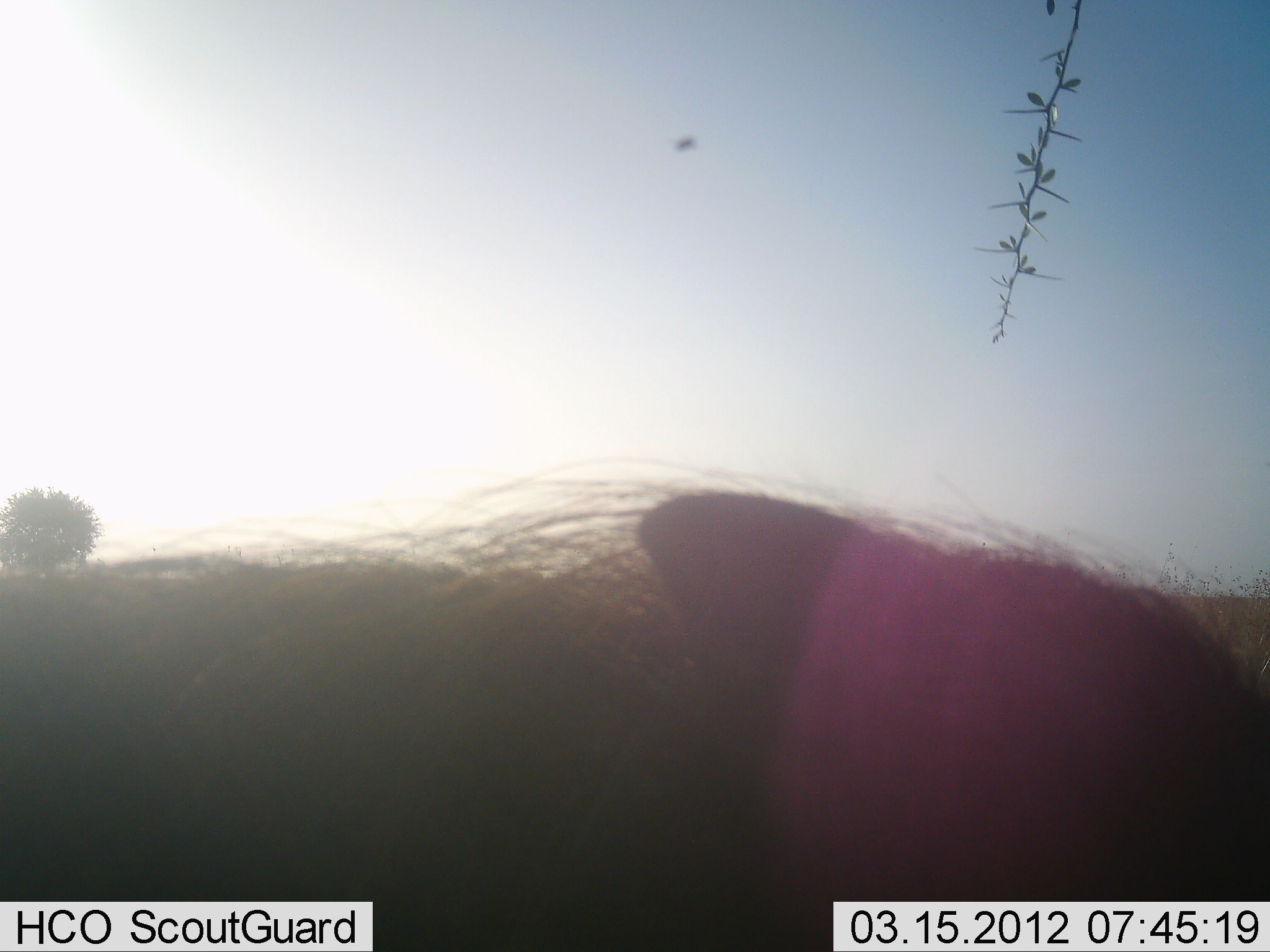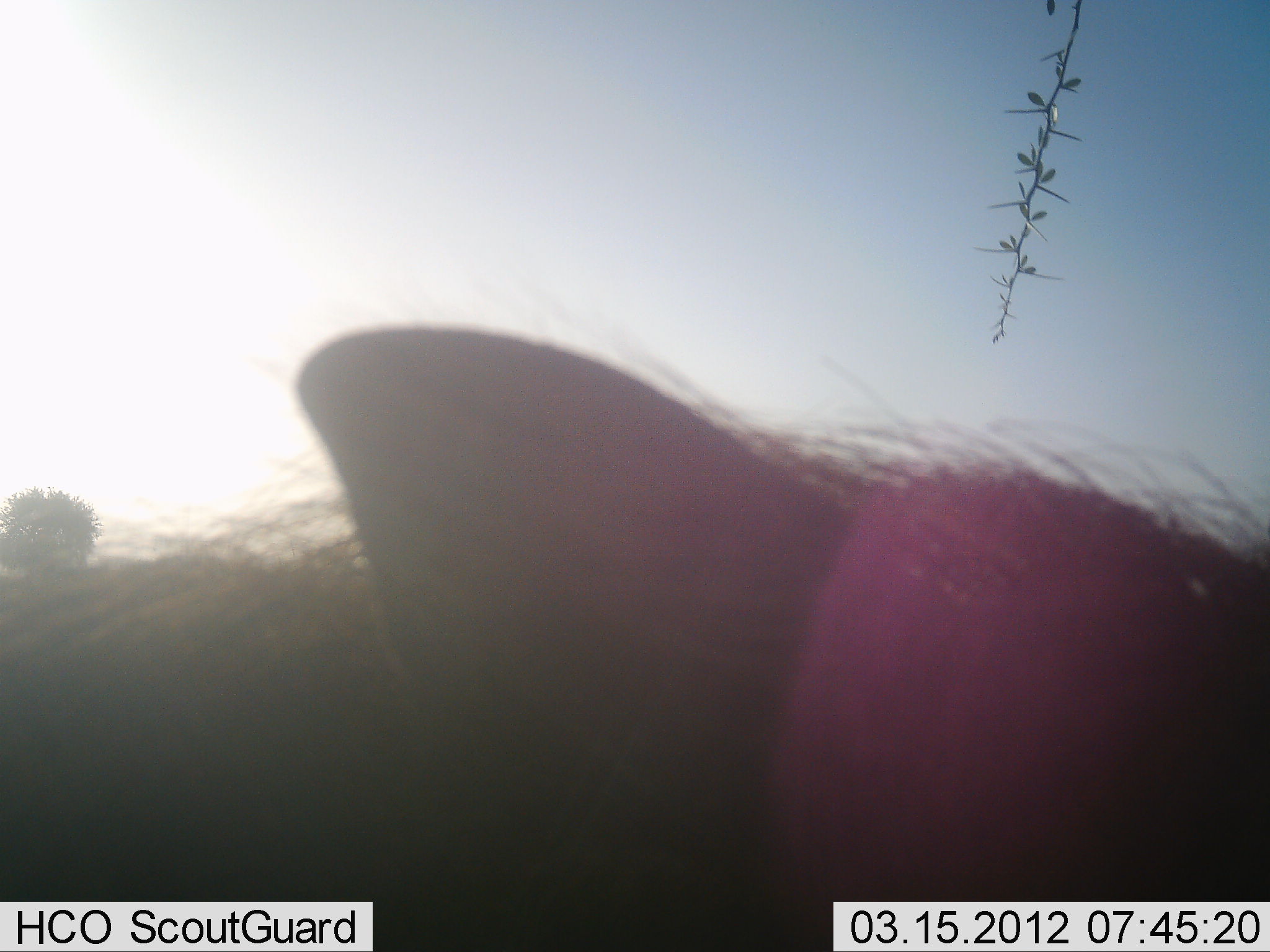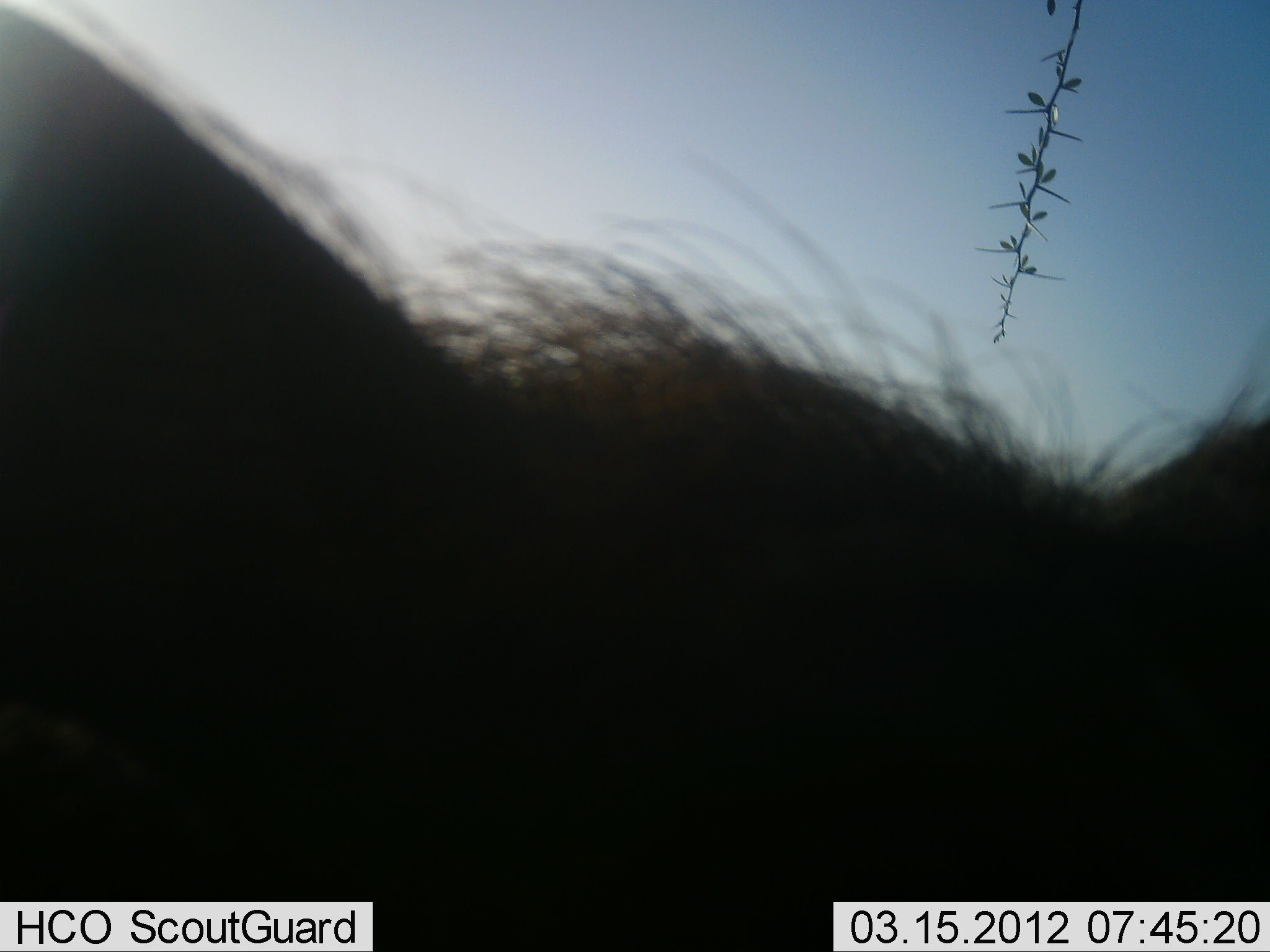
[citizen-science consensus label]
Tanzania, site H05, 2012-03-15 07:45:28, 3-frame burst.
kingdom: Animalia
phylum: Chordata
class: Mammalia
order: Artiodactyla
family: Suidae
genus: Phacochoerus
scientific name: Phacochoerus africanus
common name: warthog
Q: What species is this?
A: Warthog (Phacochoerus africanus).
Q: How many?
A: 1.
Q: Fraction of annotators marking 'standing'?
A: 84%.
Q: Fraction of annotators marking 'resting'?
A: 0%.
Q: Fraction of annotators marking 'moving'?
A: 16%.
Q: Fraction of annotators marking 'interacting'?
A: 5%.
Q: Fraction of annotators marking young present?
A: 0%.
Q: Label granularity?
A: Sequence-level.